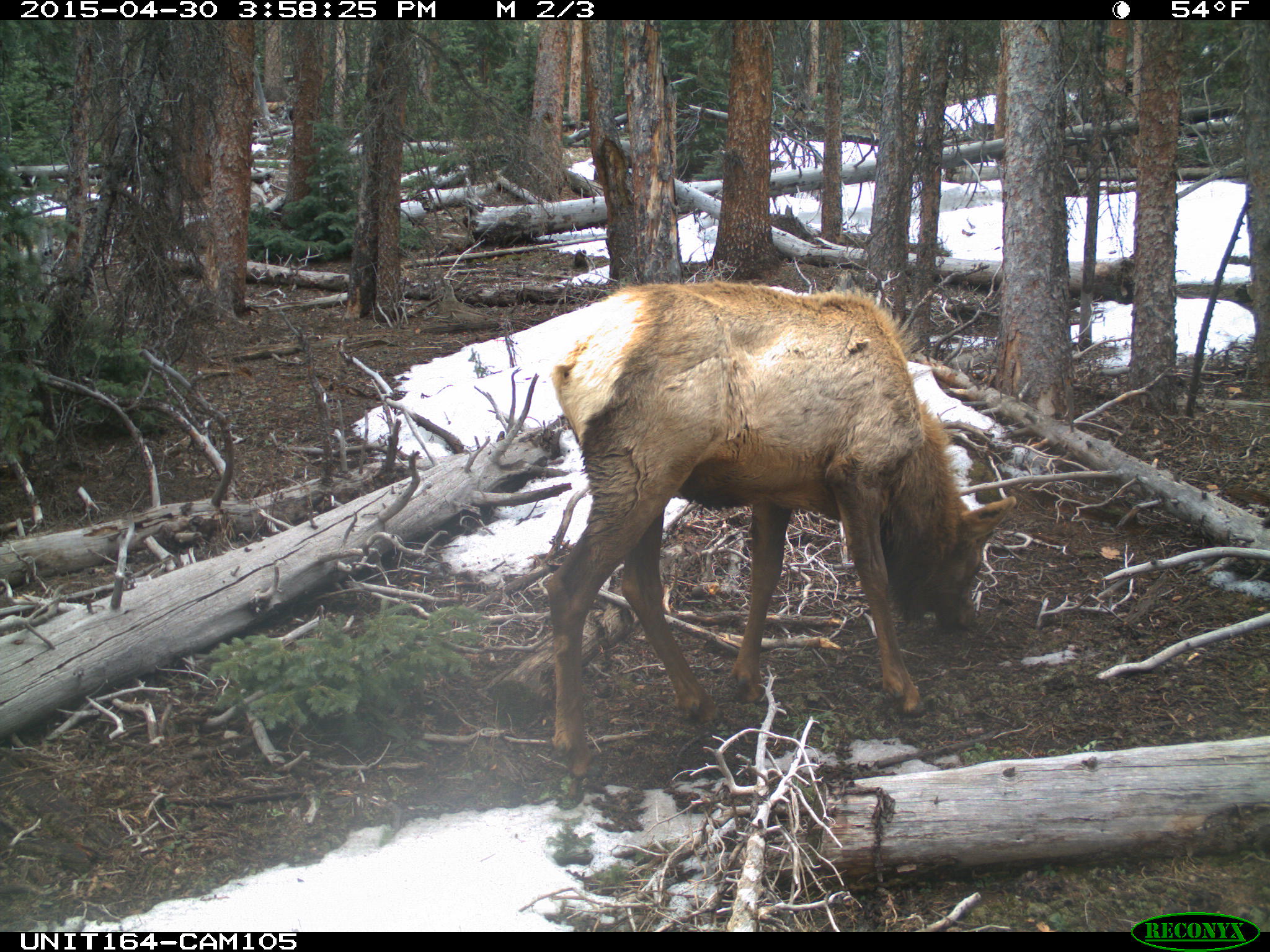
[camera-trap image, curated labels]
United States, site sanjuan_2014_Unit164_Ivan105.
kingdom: Animalia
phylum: Chordata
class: Mammalia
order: Artiodactyla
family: Cervidae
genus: Cervus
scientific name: Cervus elaphus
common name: red deer